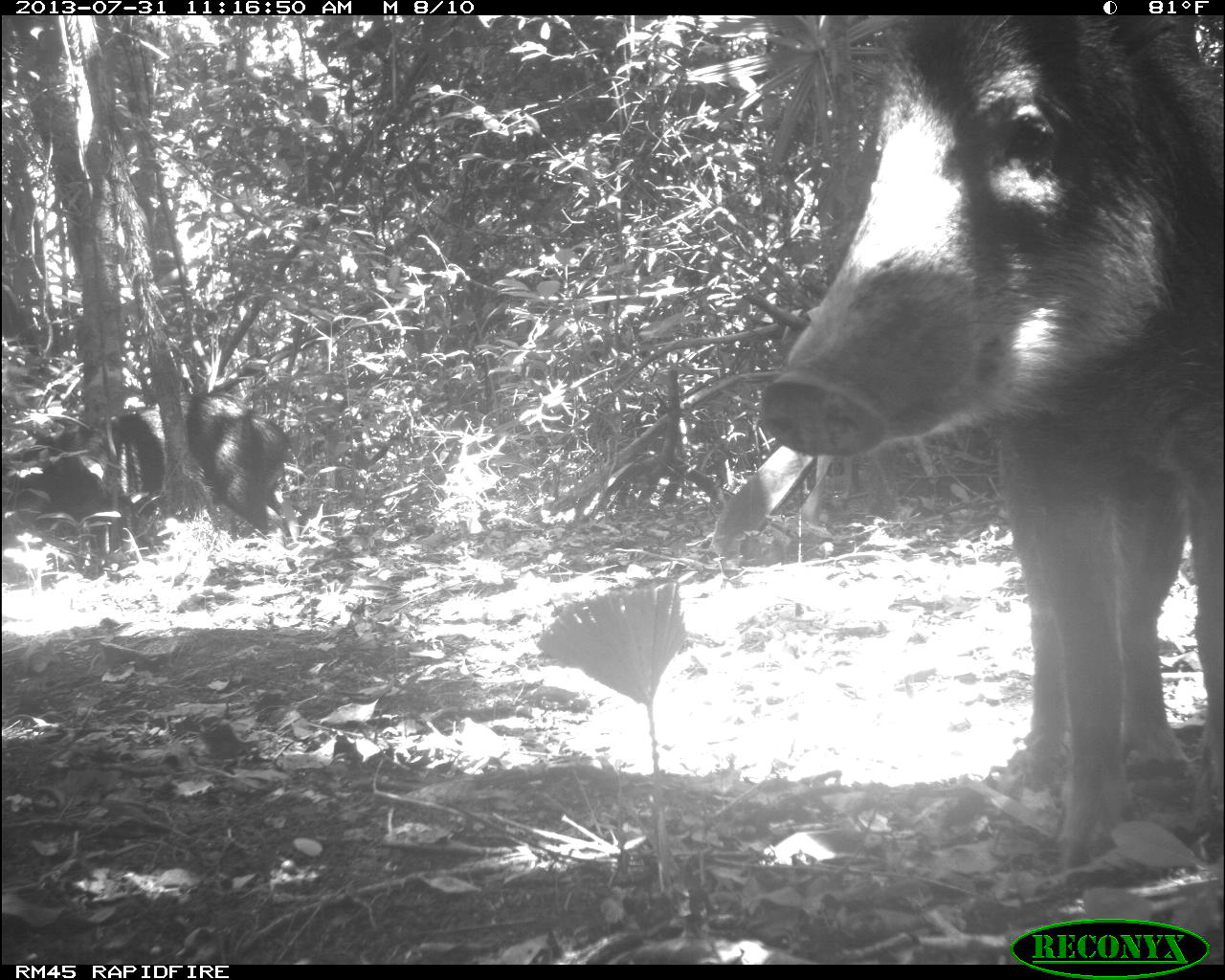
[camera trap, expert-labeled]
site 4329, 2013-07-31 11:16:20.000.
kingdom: Animalia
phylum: Chordata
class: Mammalia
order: Artiodactyla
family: Tayassuidae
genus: Tayassu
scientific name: Tayassu pecari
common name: white-lipped peccary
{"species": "Tayassu pecari (white-lipped peccary)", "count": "3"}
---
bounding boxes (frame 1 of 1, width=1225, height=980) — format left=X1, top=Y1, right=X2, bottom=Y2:
tayassu pecari: left=751, top=13, right=1225, bottom=877; left=4, top=389, right=293, bottom=570